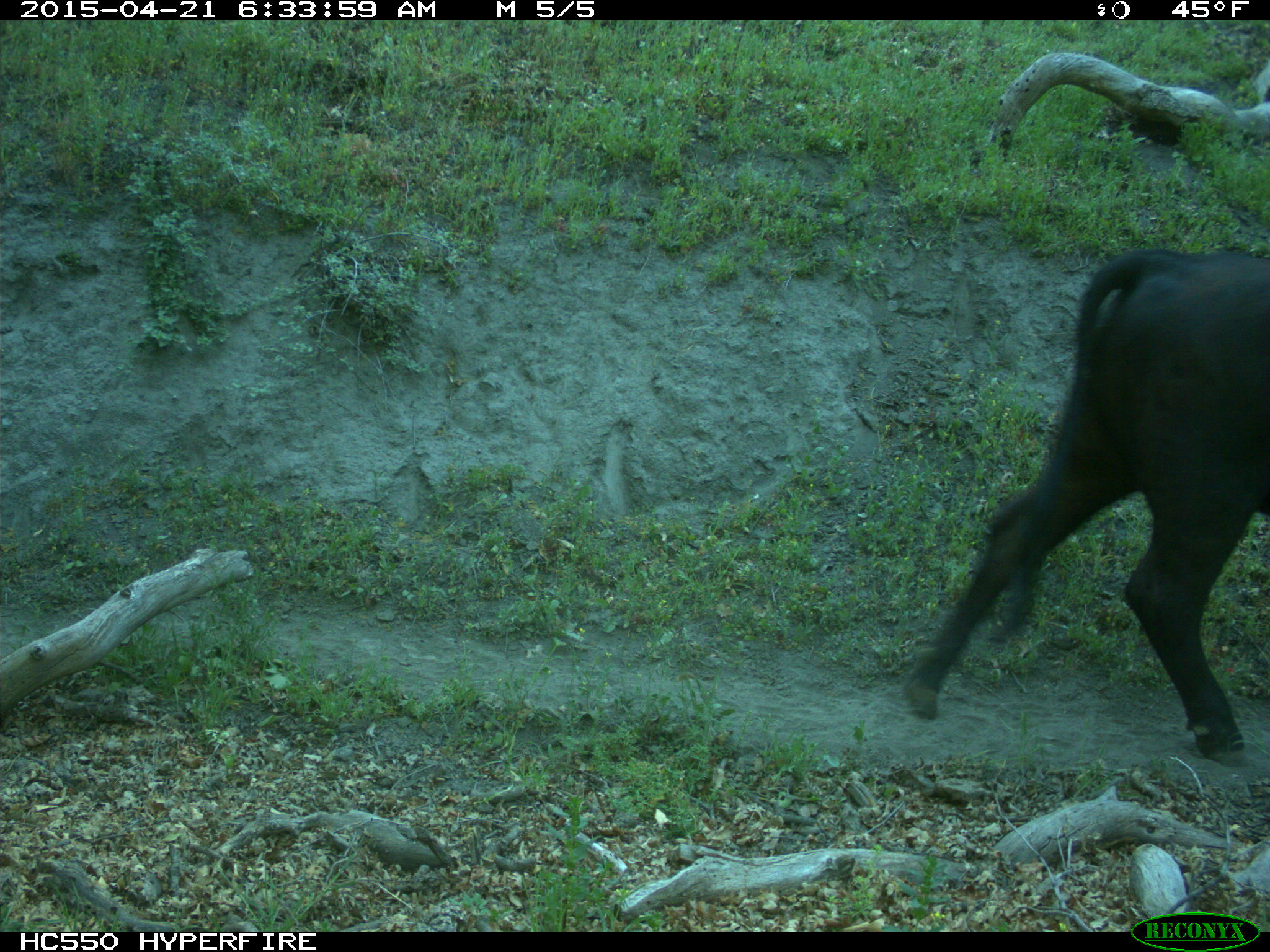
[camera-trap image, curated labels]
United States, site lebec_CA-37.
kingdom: Animalia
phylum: Chordata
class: Mammalia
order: Artiodactyla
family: Bovidae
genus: Bos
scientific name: Bos taurus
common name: domestic cow